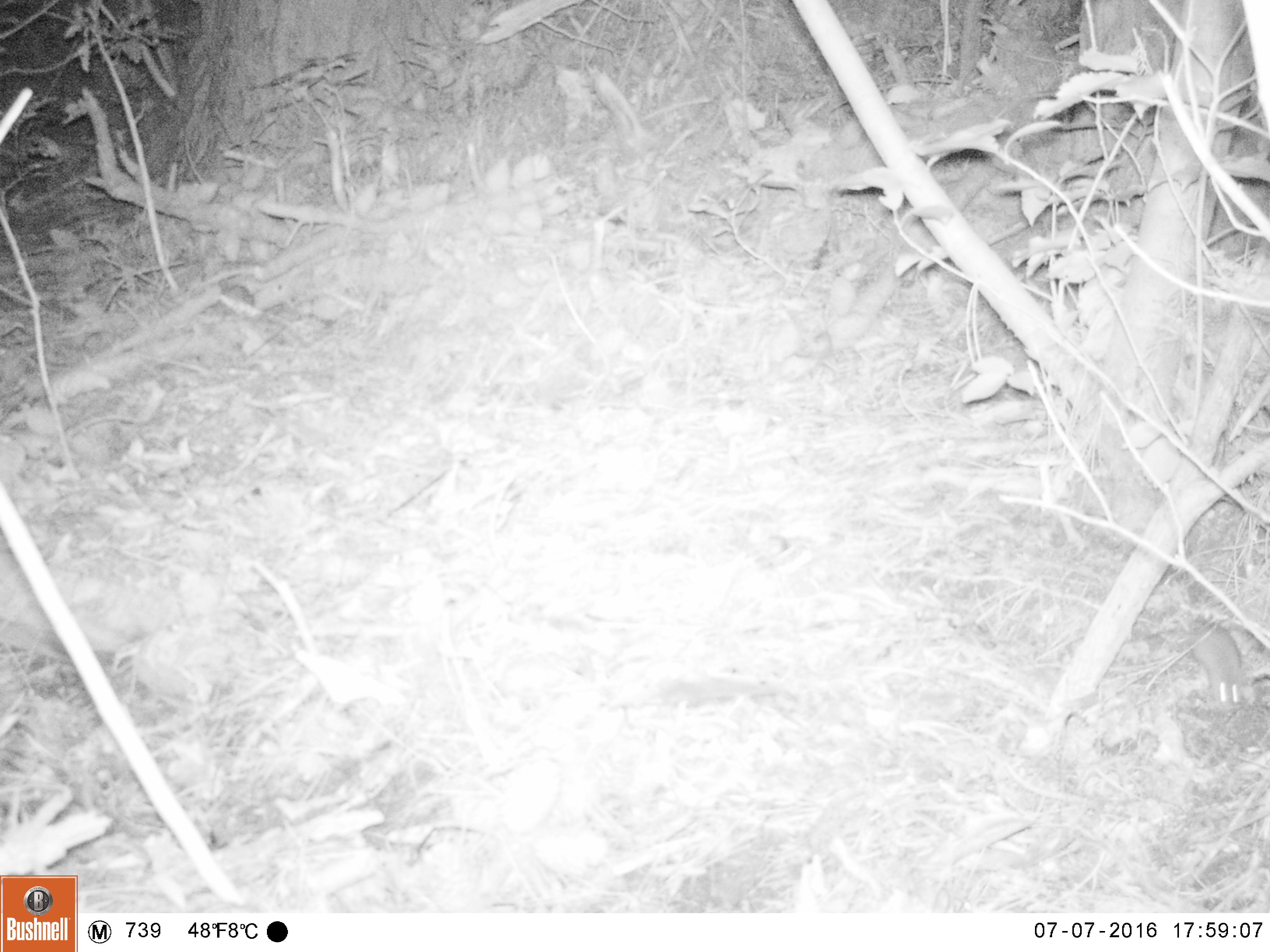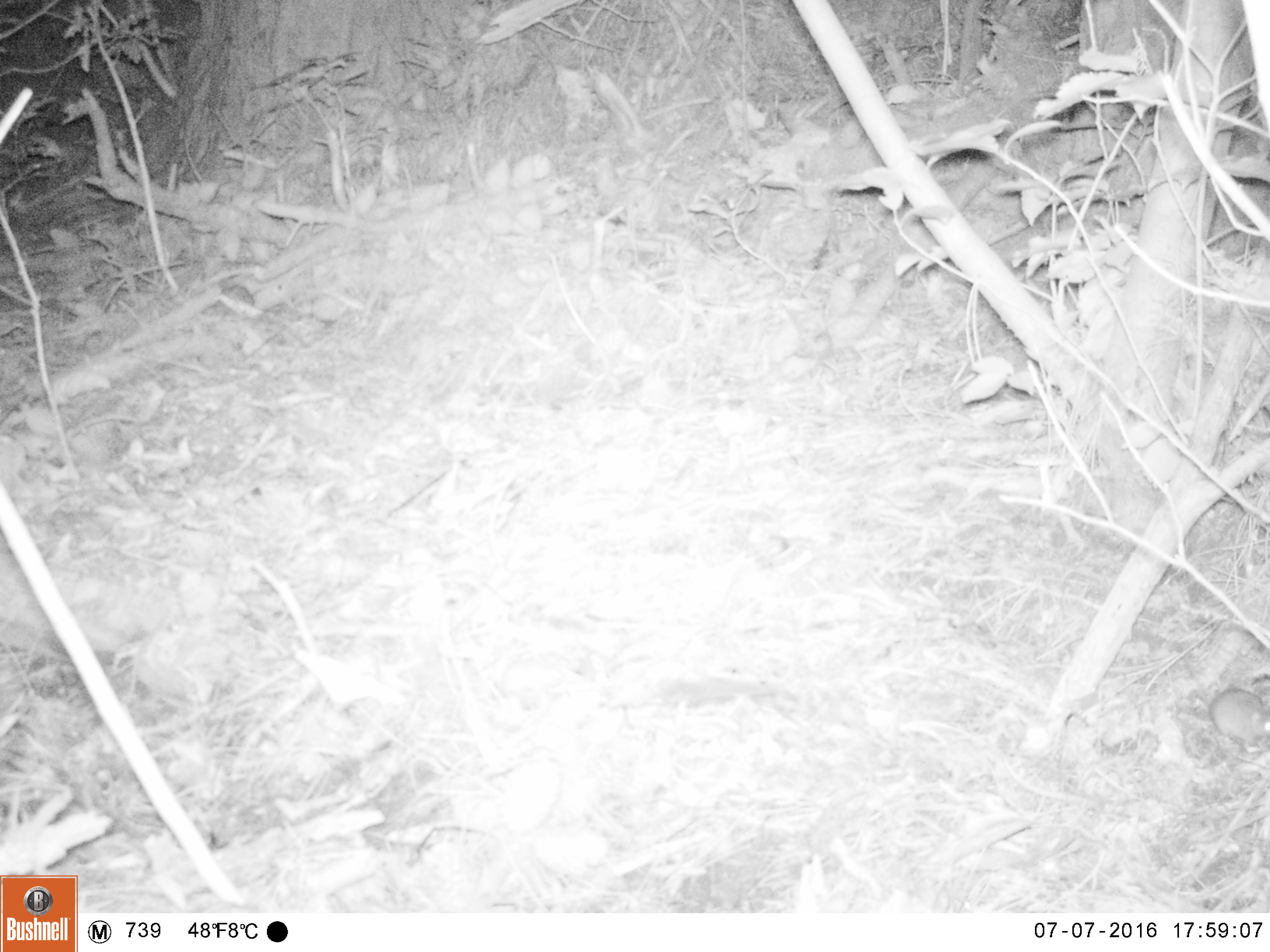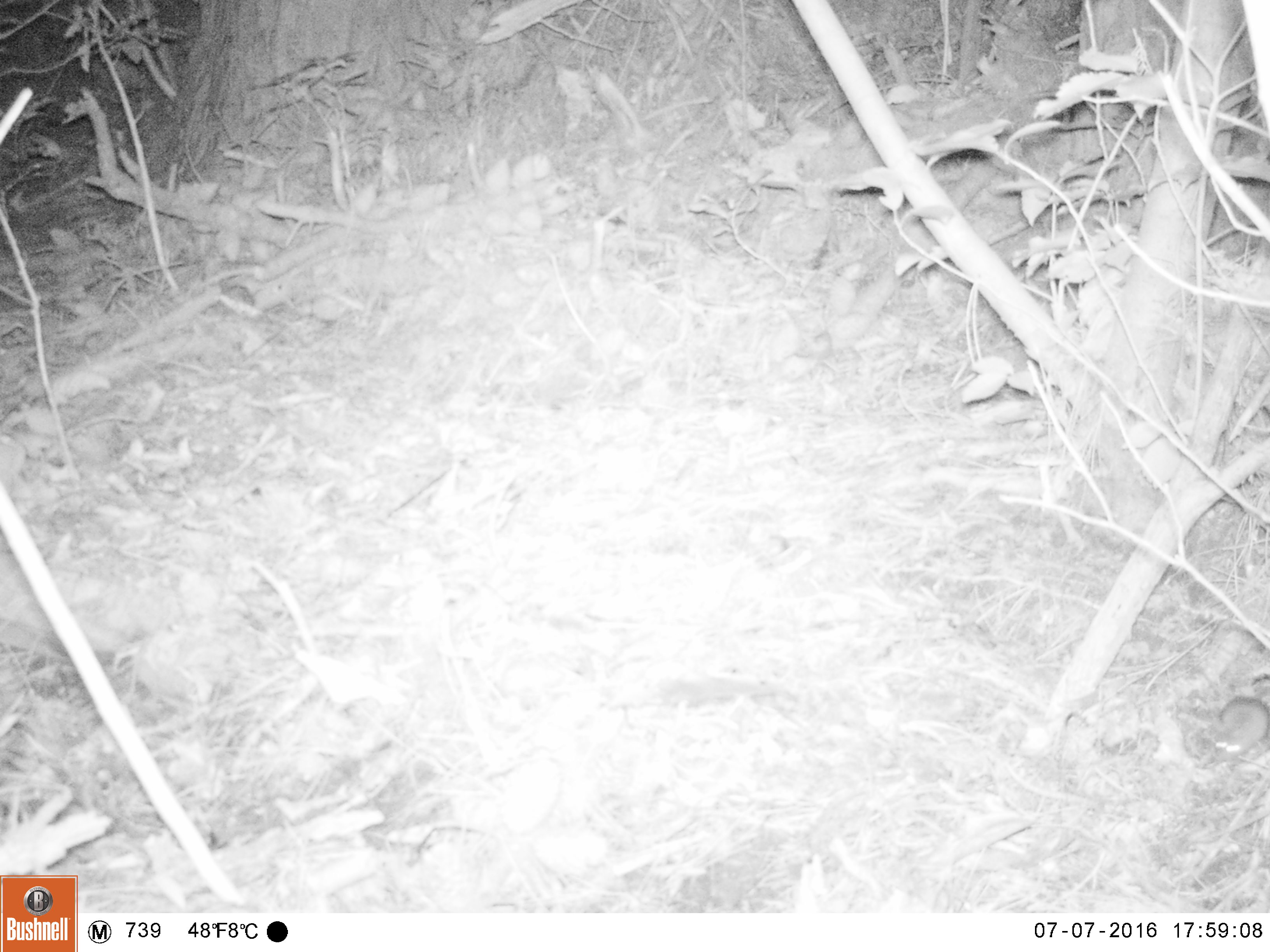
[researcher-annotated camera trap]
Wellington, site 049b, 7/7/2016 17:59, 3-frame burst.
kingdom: Animalia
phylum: Chordata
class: Mammalia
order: Rodentia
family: Muridae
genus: Mus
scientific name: Mus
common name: mouse